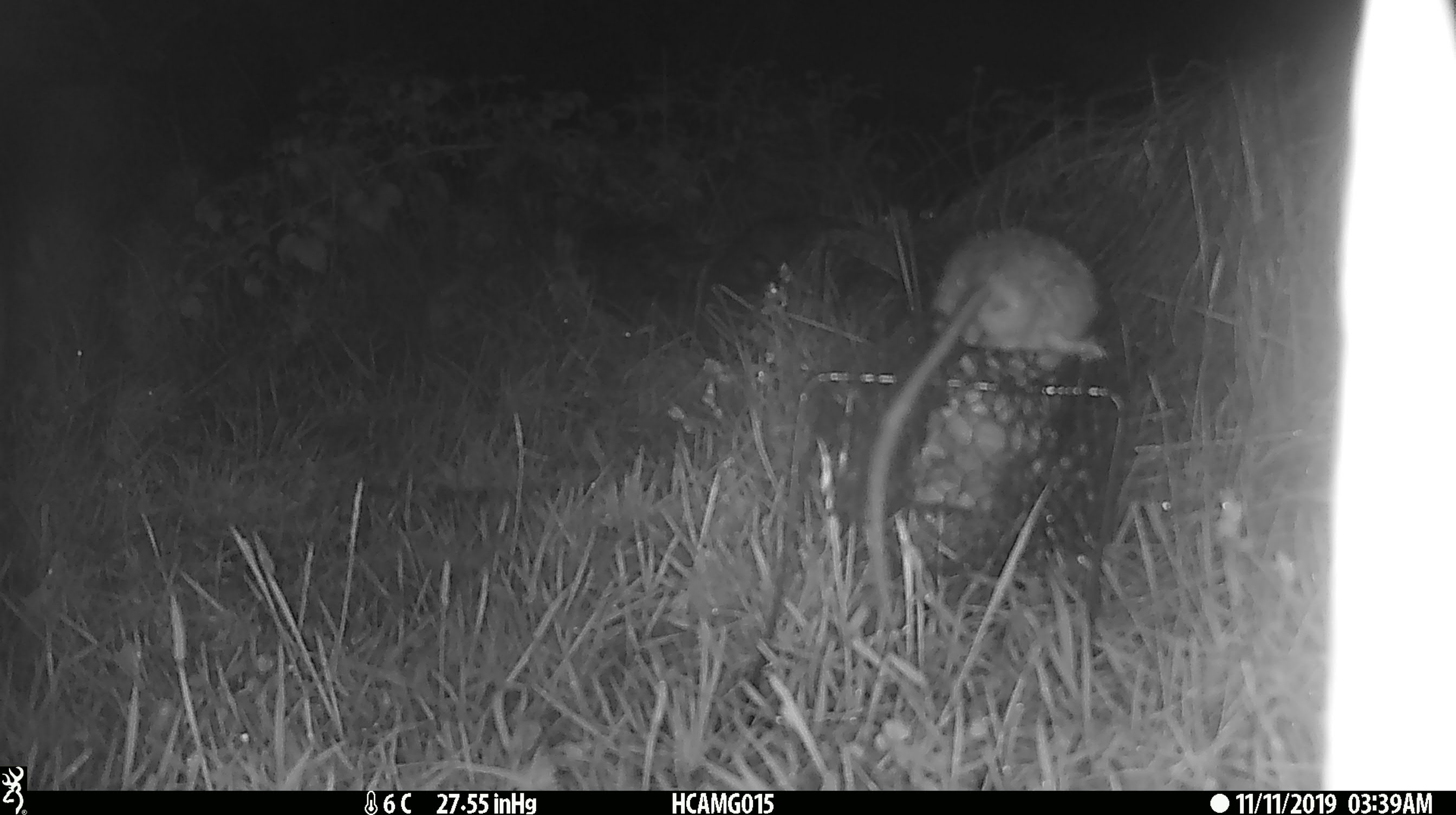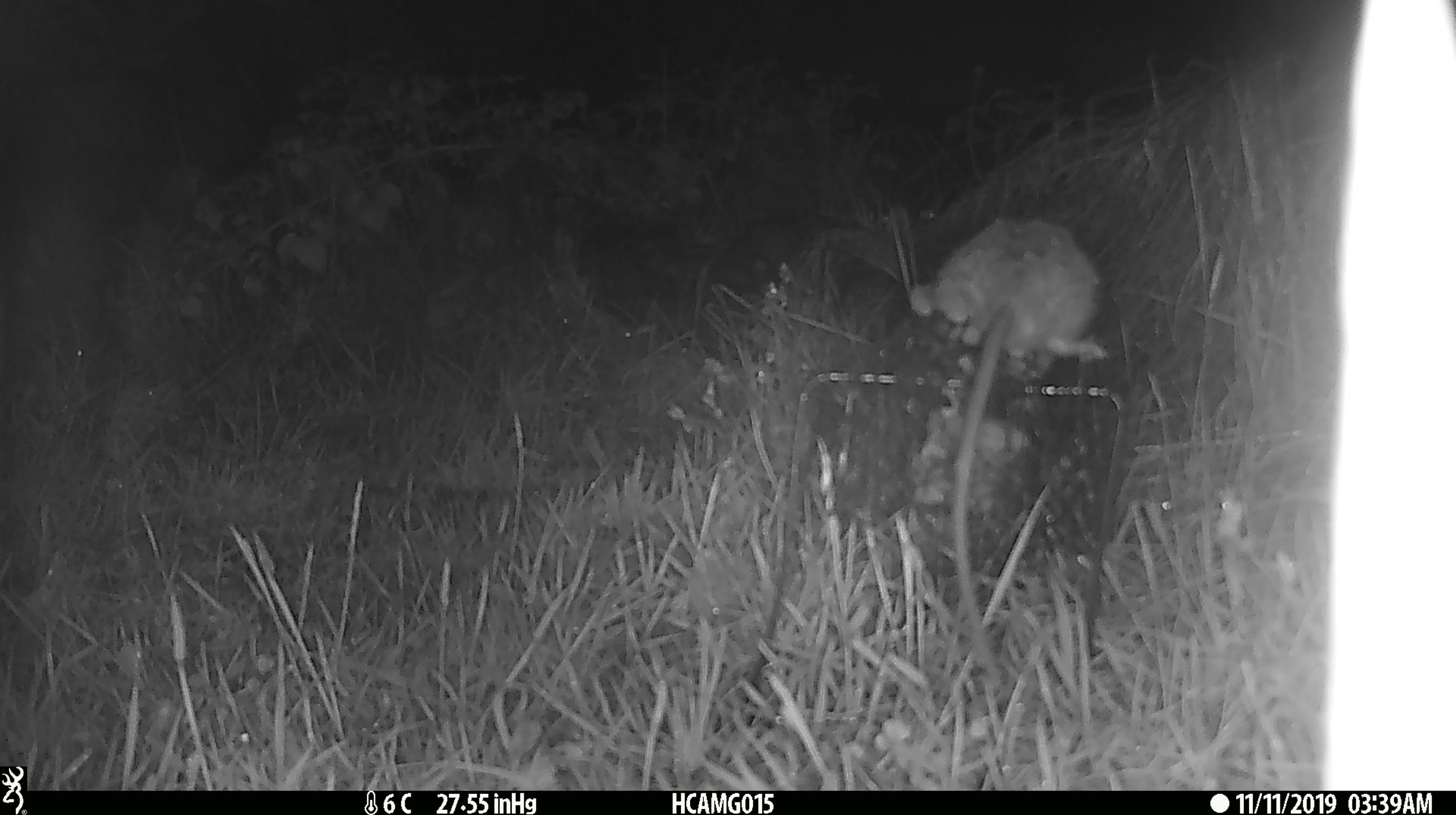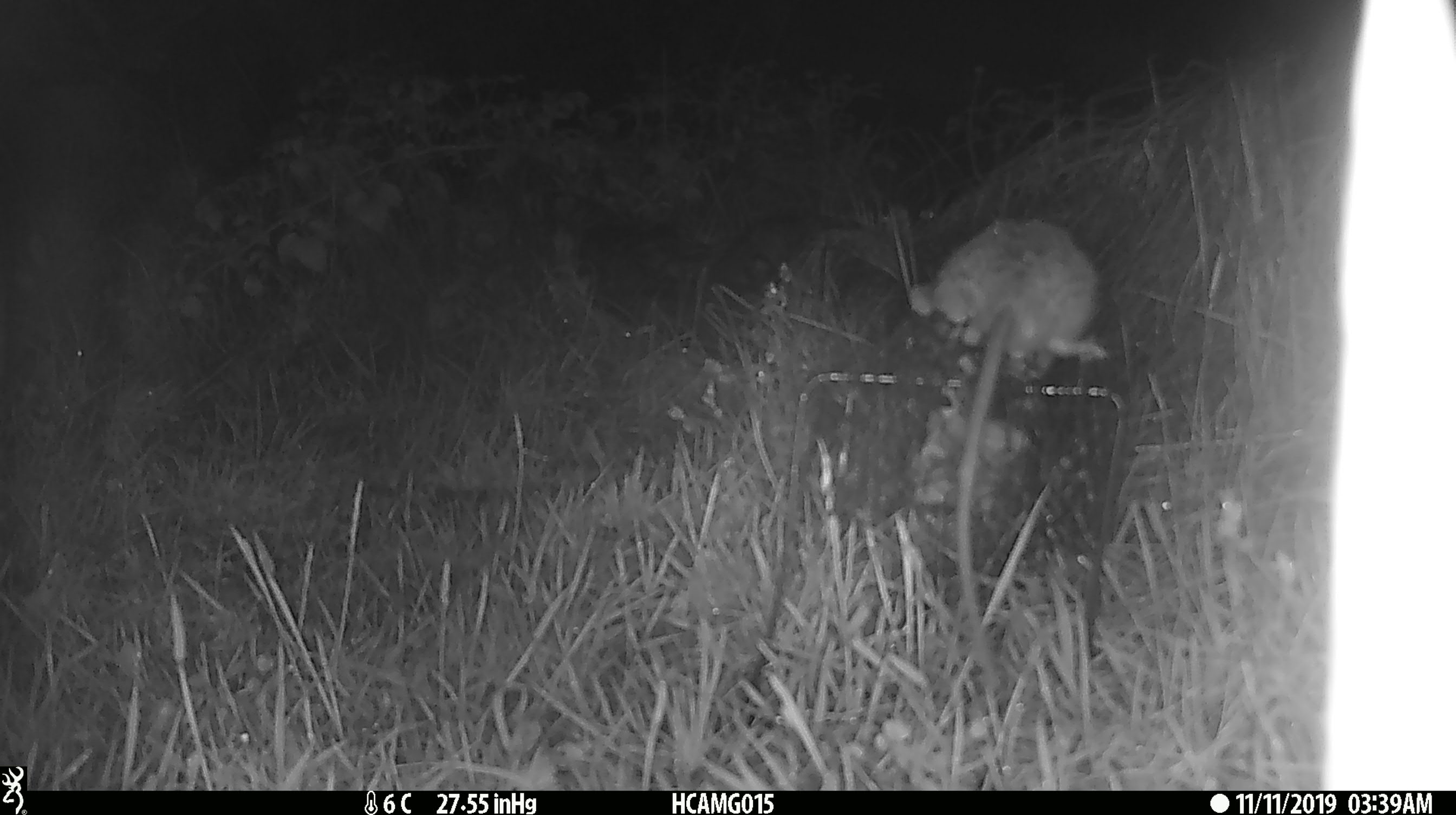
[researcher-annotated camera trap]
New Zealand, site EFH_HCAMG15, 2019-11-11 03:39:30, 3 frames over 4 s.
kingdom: Animalia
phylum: Chordata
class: Mammalia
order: Rodentia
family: Muridae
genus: Rattus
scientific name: Rattus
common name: rat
Rat (Rattus).